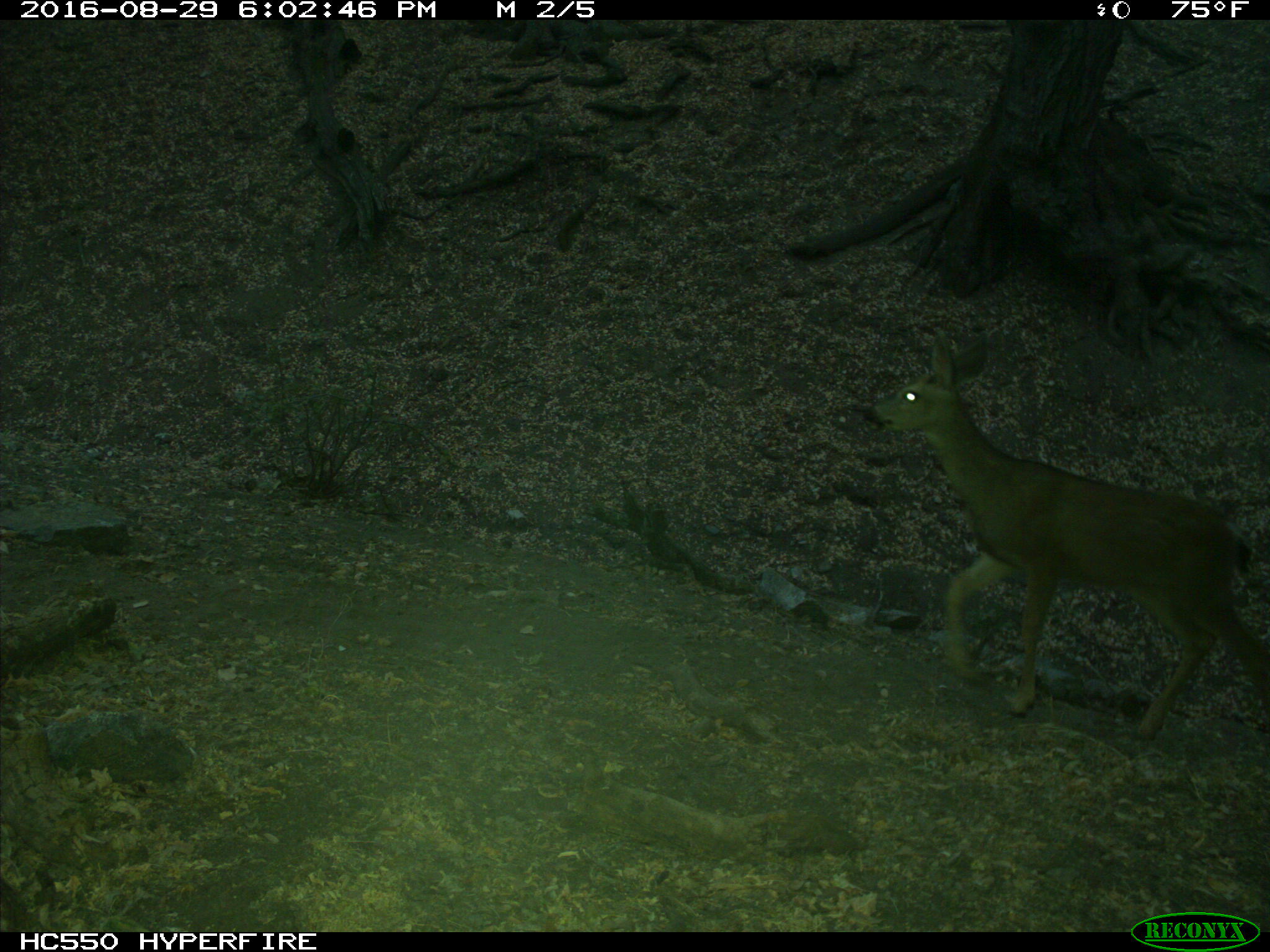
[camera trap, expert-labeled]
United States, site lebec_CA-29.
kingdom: Animalia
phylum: Chordata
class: Mammalia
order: Artiodactyla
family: Cervidae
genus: Odocoileus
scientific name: Odocoileus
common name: deer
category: unidentified deer